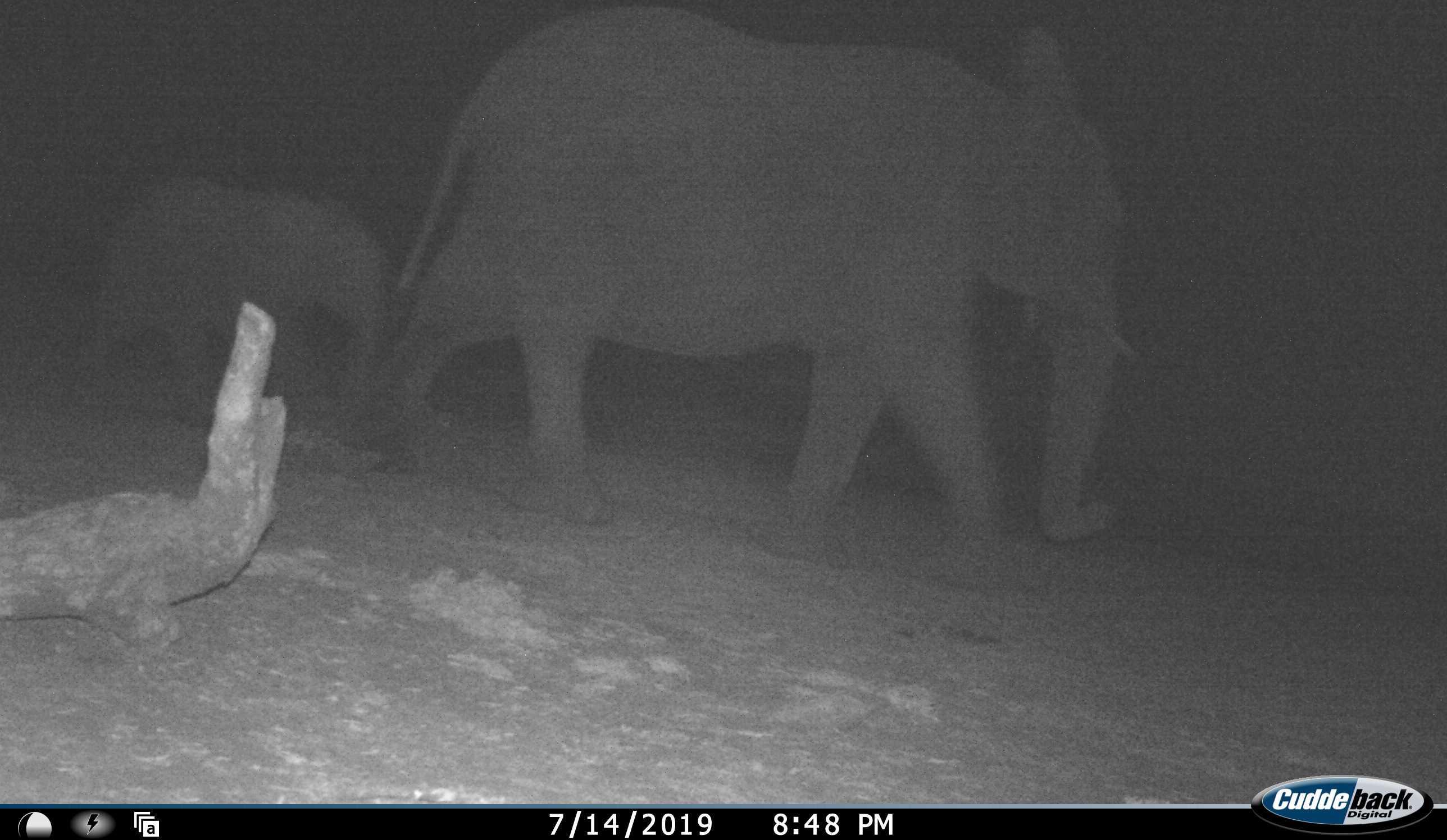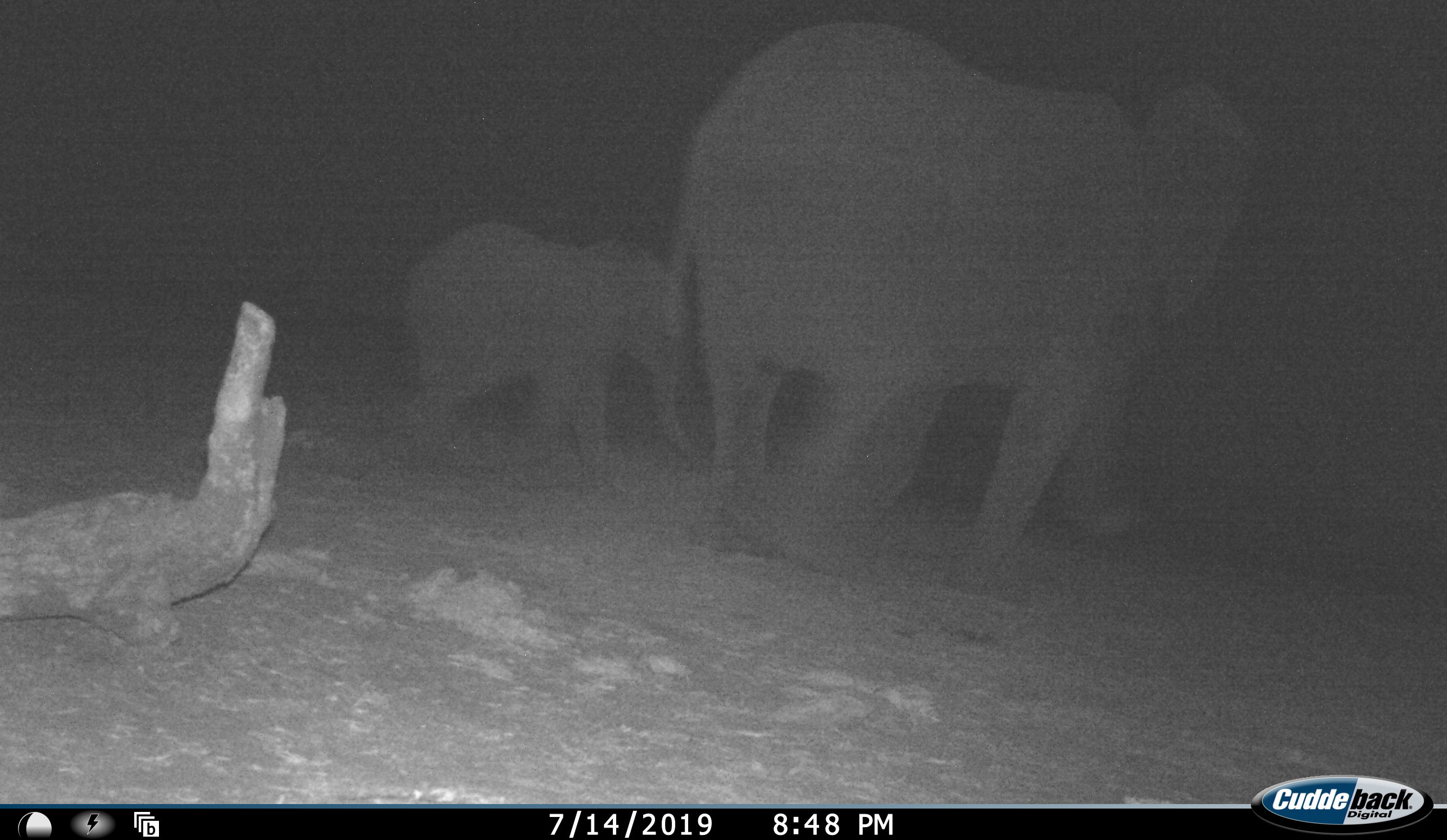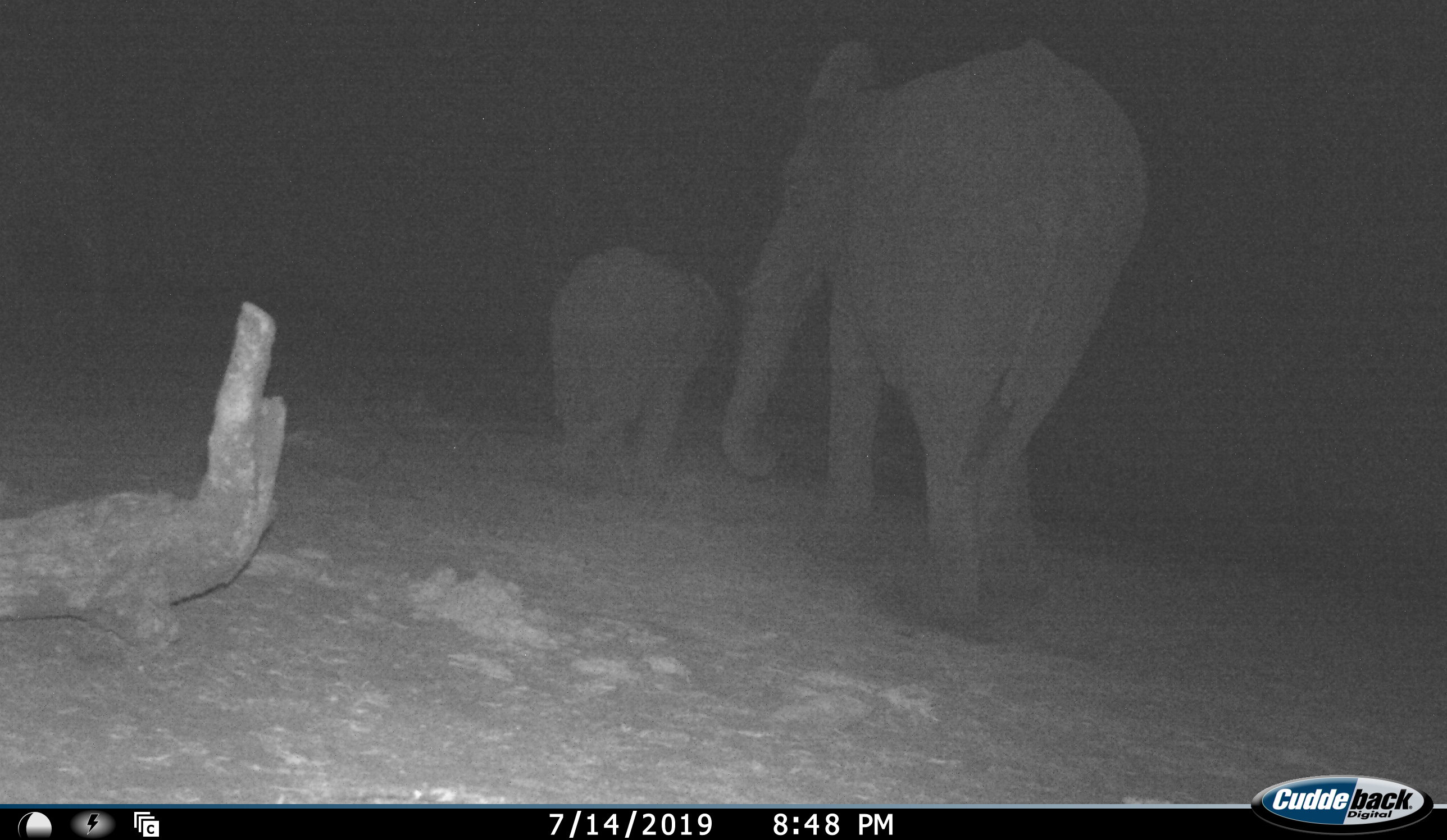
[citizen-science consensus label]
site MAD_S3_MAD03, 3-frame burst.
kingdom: Animalia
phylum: Chordata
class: Mammalia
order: Proboscidea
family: Elephantidae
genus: Loxodonta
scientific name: Loxodonta africana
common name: african bush elephant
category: elephant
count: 2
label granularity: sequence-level